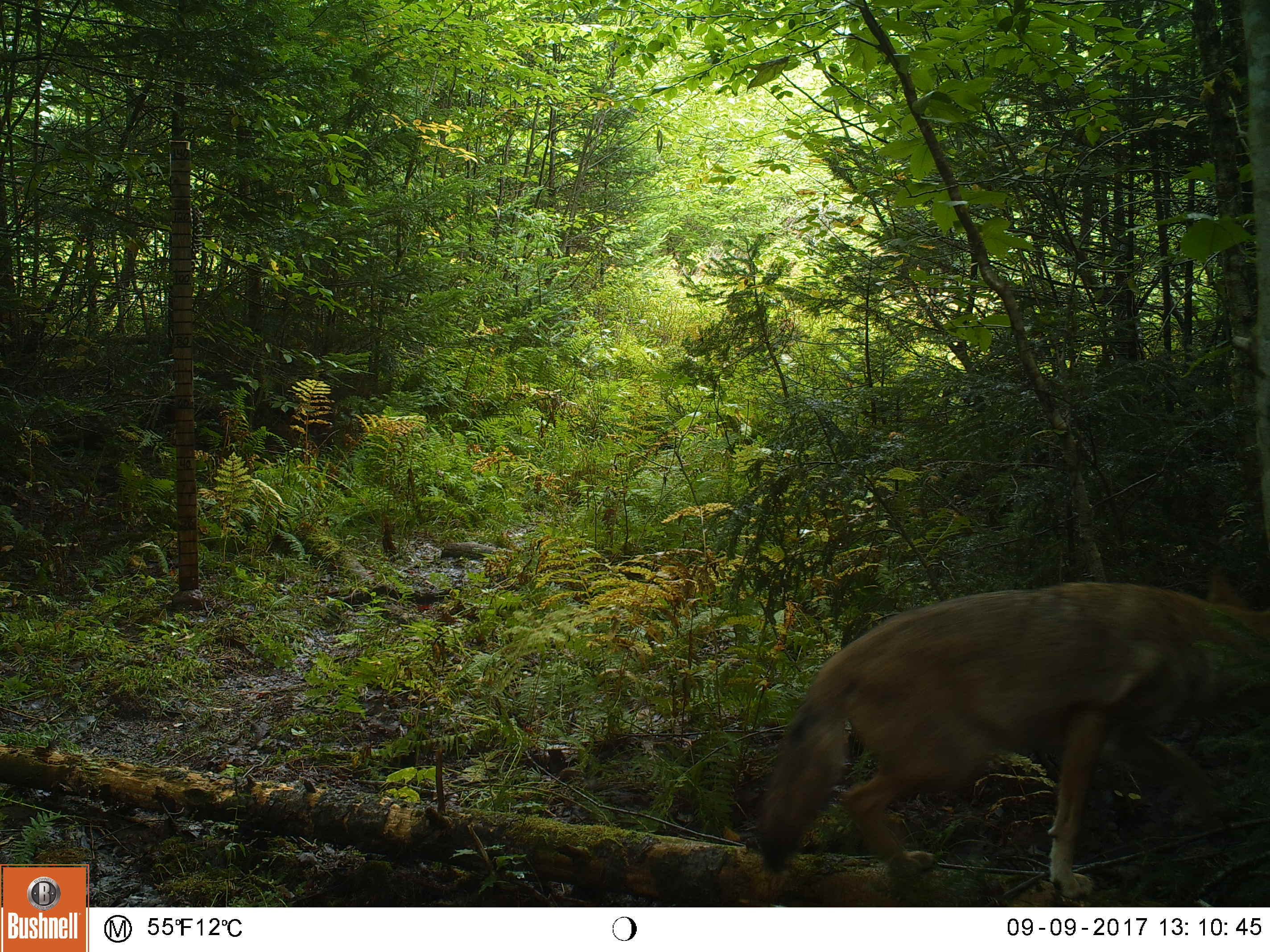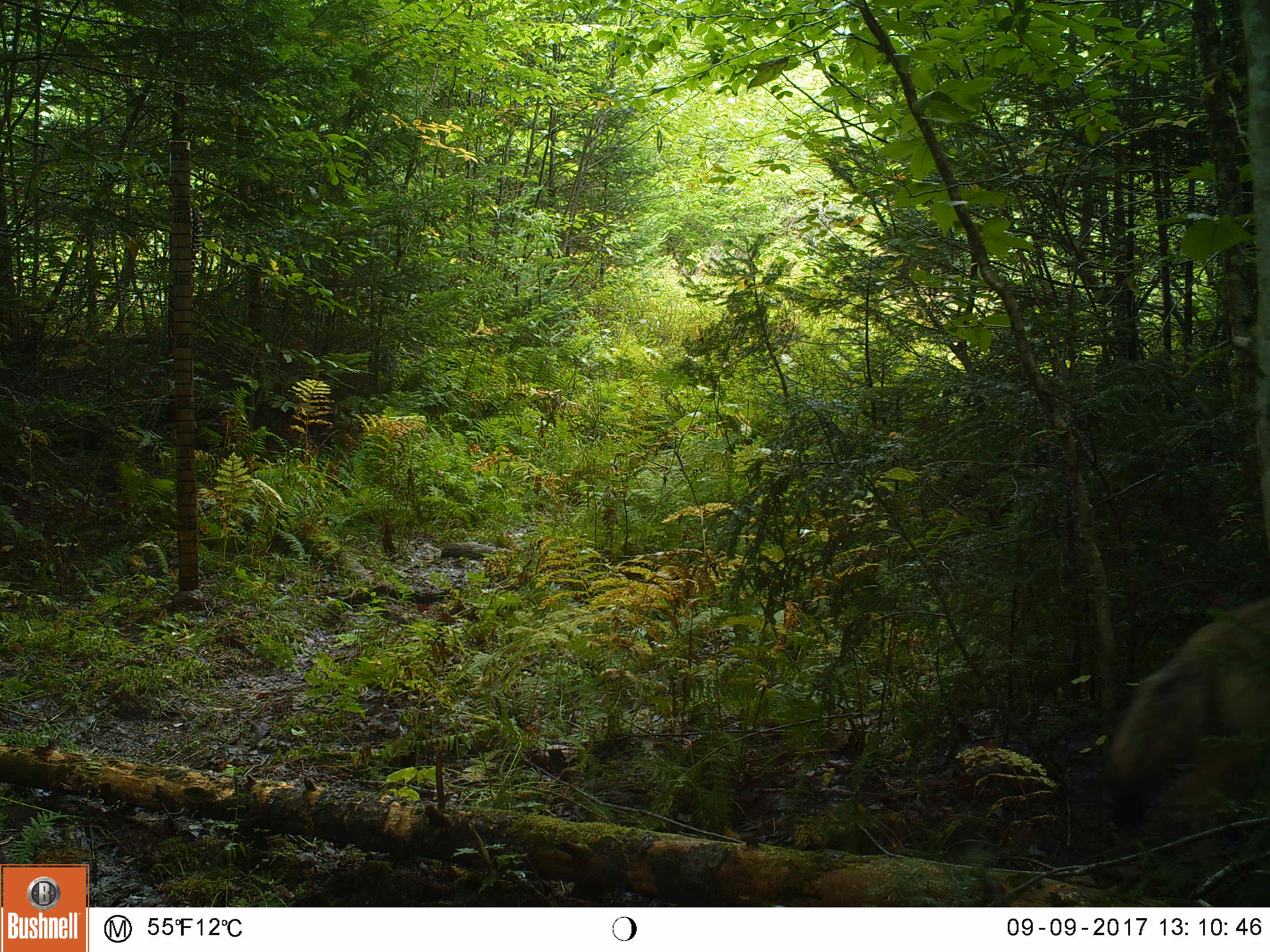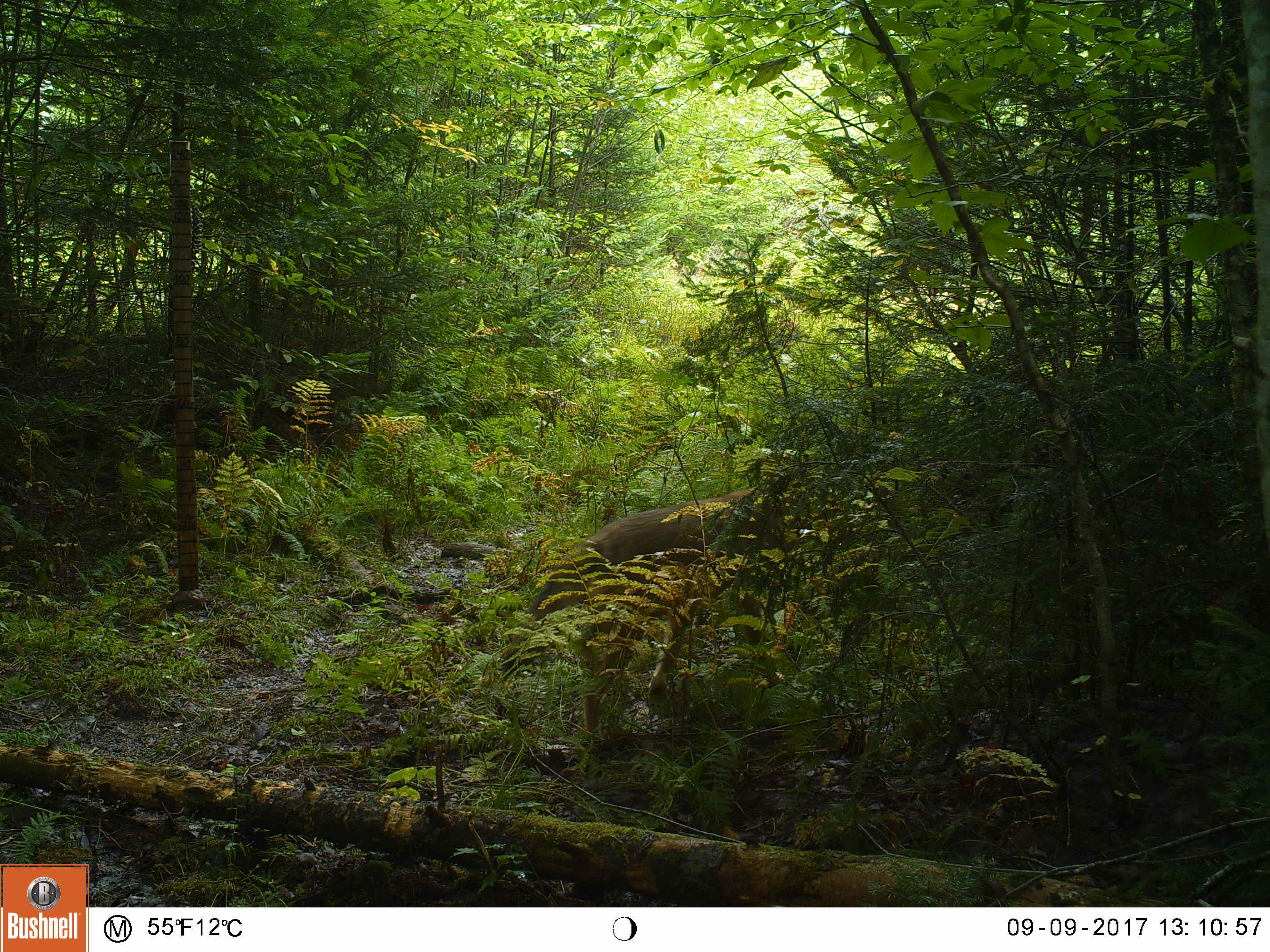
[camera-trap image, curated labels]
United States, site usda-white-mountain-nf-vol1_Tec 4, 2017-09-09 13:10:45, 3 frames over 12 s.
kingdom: Animalia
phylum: Chordata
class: Mammalia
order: Carnivora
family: Canidae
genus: Canis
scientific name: Canis latrans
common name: coyote